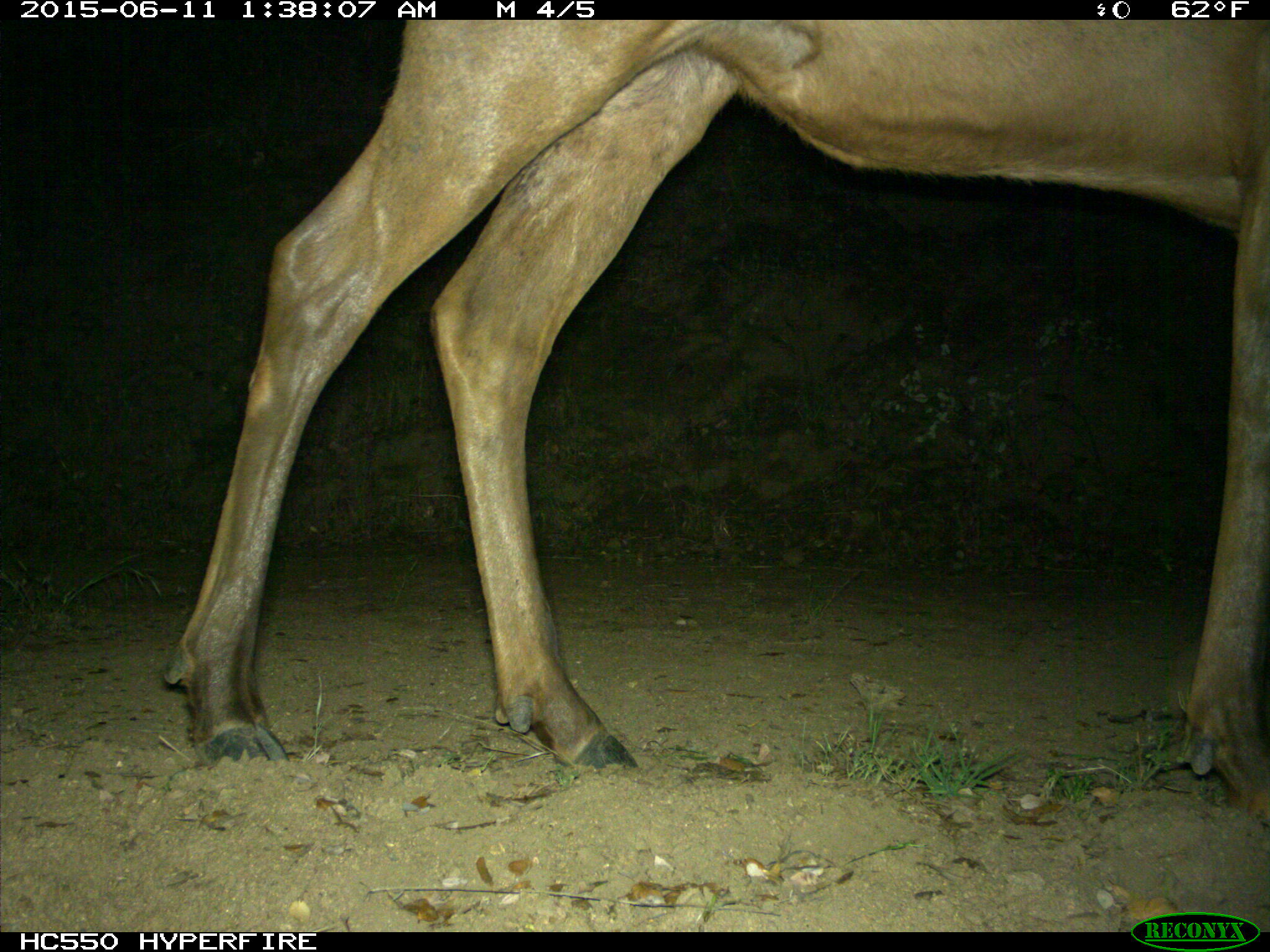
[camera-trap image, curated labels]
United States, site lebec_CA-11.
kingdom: Animalia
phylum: Chordata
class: Mammalia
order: Artiodactyla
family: Cervidae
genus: Cervus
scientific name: Cervus canadensis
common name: elk